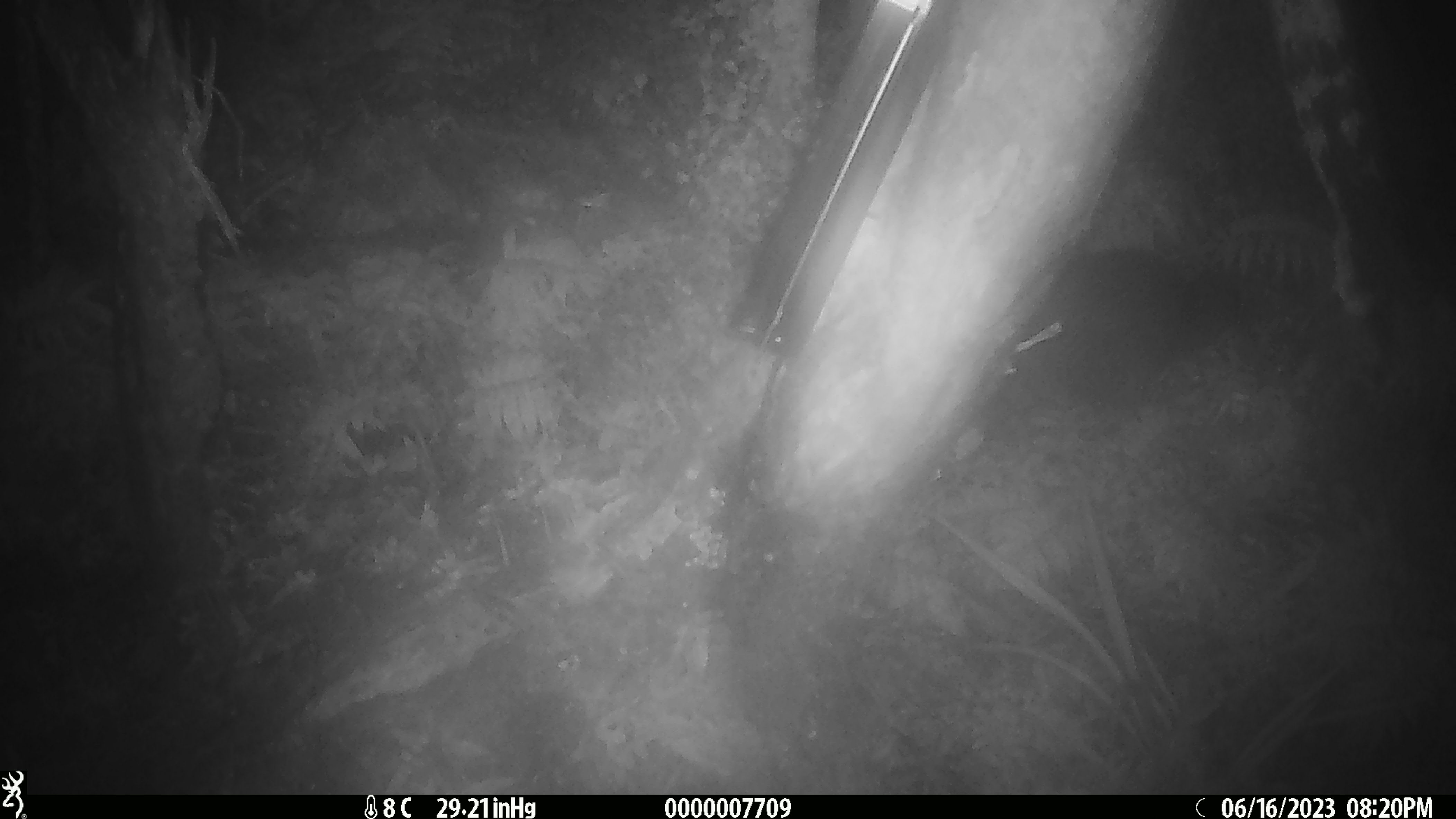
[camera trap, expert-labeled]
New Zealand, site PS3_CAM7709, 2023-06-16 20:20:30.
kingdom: Animalia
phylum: Chordata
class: Aves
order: Apterygiformes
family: Apterygidae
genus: Apteryx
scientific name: Apteryx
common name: kiwi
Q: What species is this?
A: Kiwi (Apteryx).